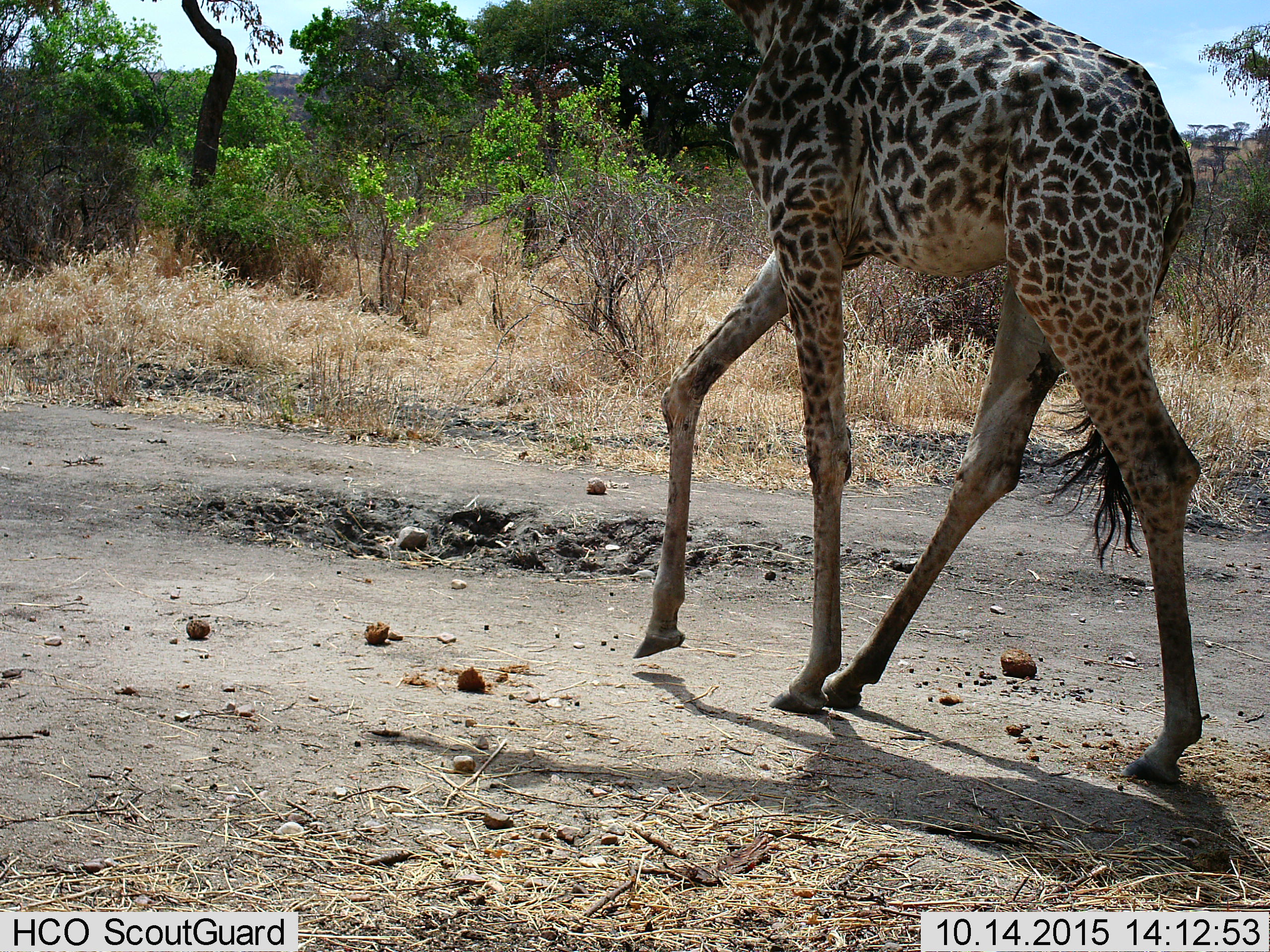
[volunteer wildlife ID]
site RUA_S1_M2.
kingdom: Animalia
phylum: Chordata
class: Mammalia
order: Artiodactyla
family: Giraffidae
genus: Giraffa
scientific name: Giraffa camelopardalis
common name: giraffe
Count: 1.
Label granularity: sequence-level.